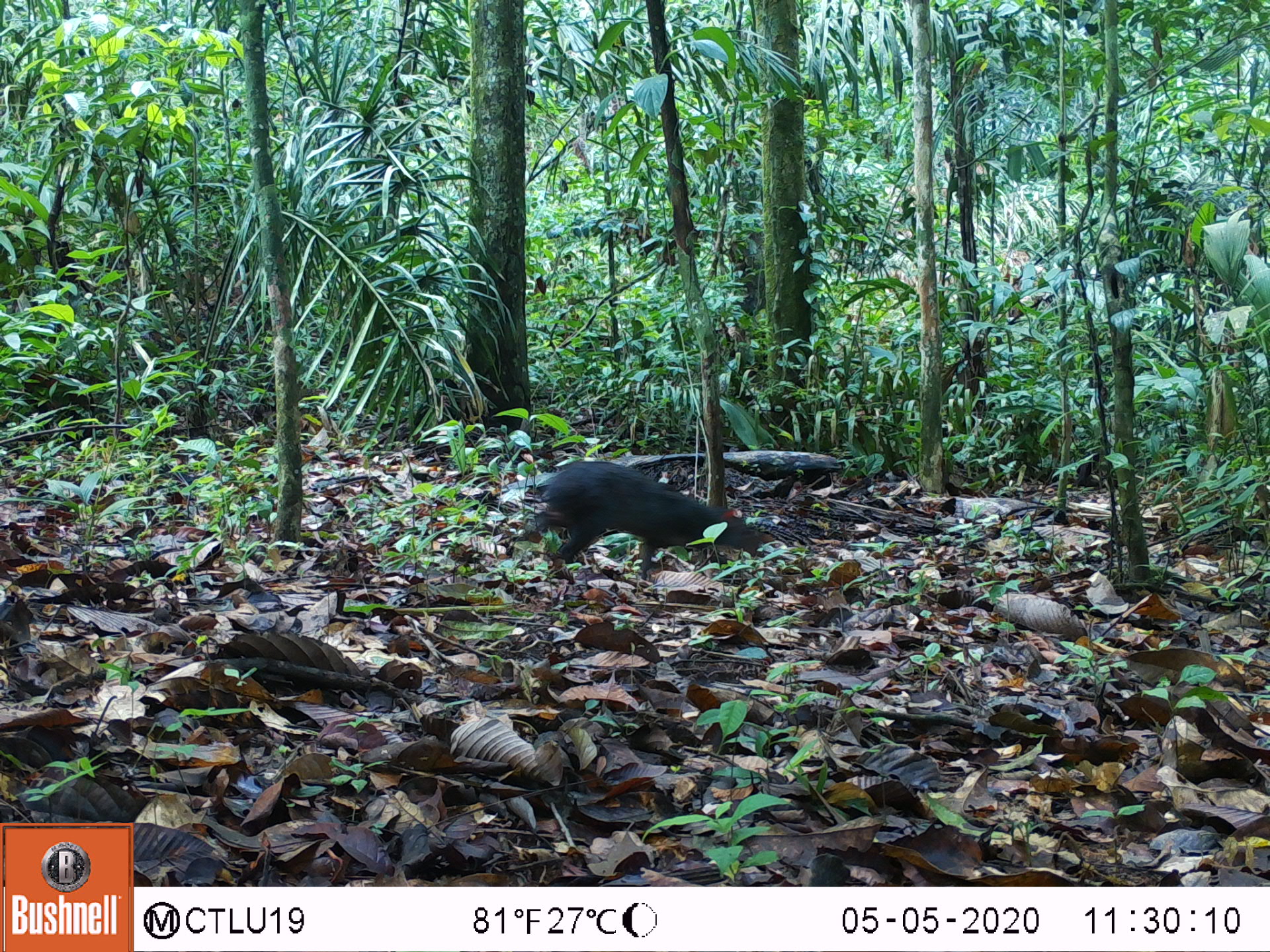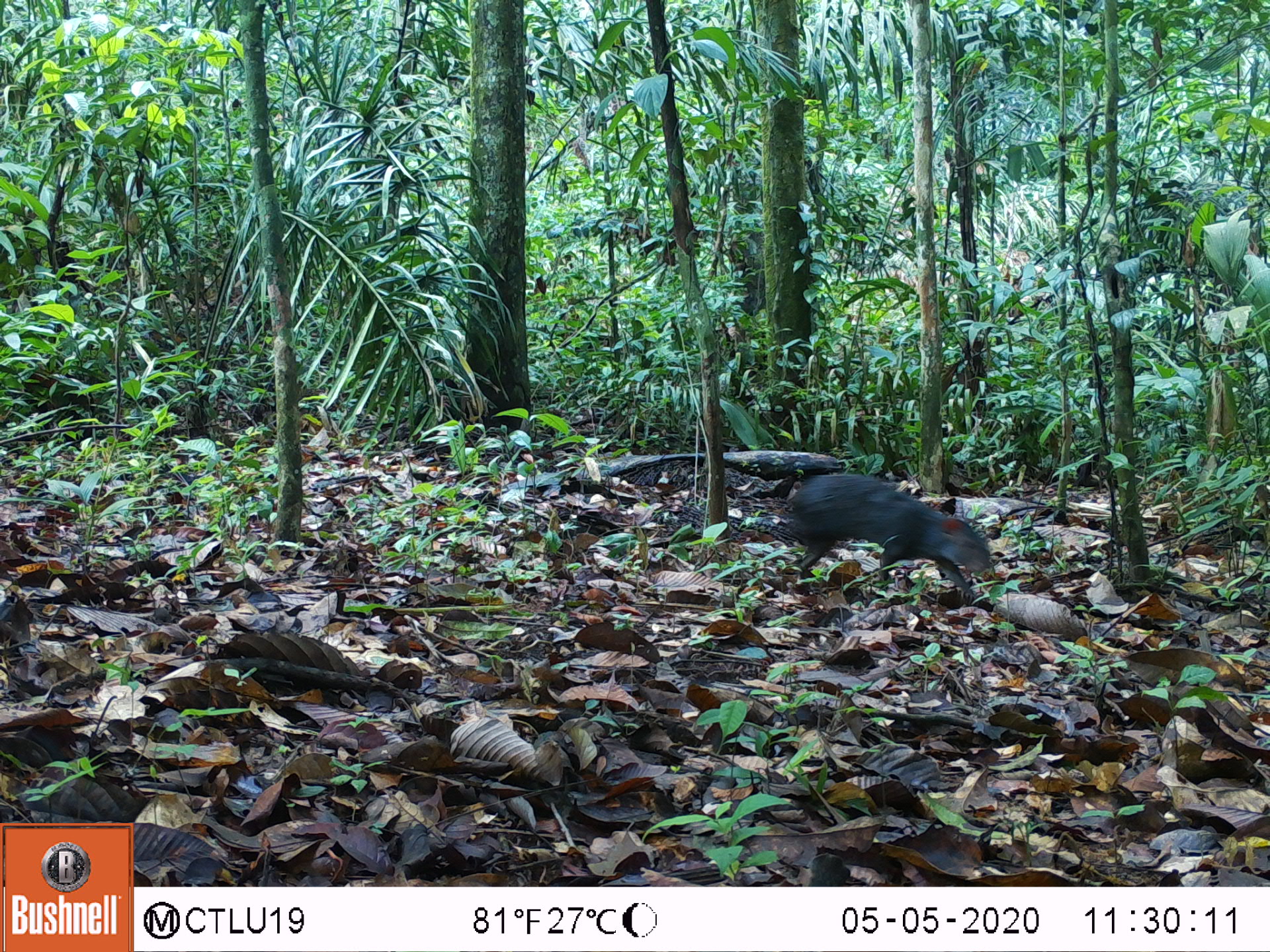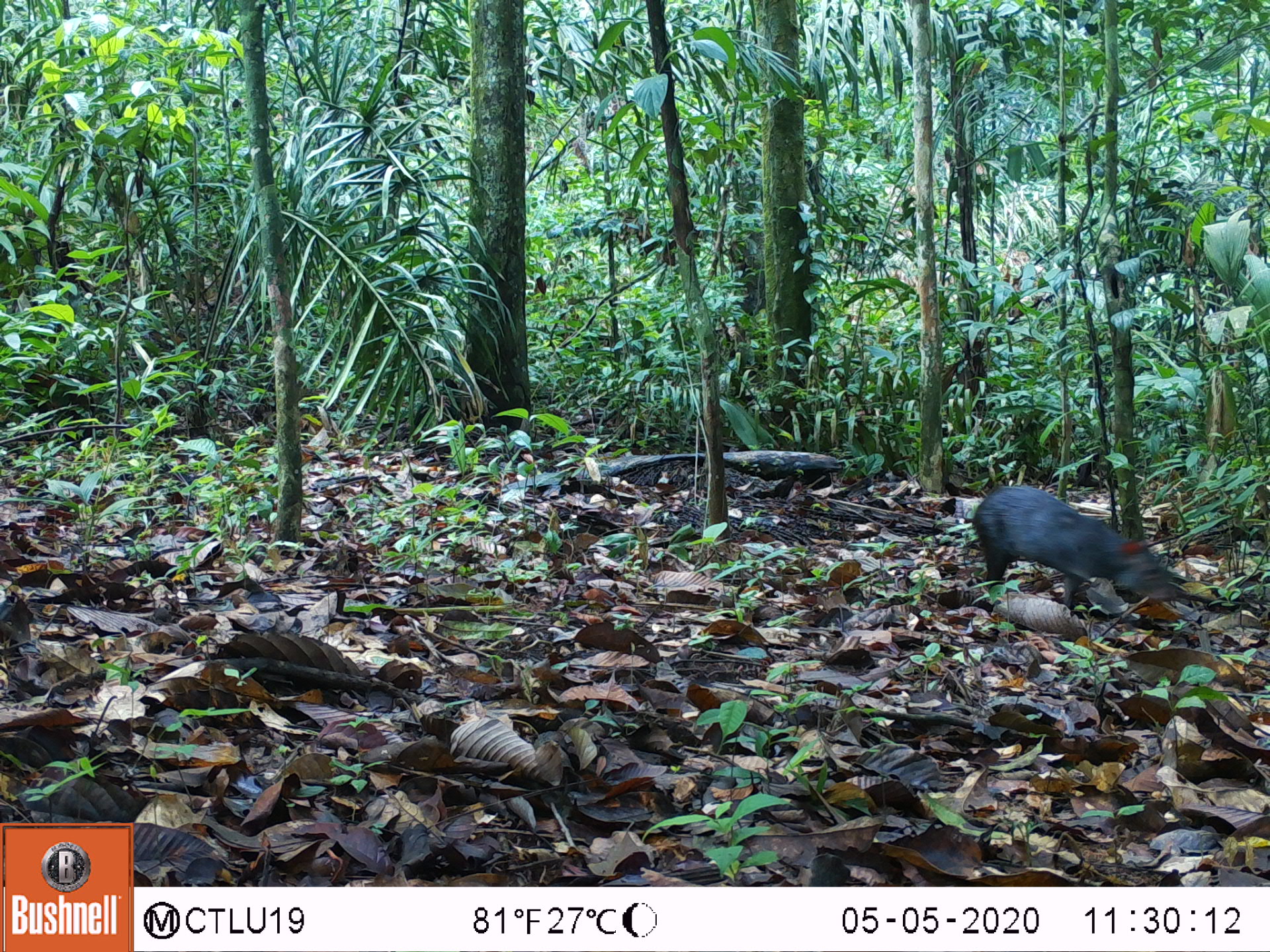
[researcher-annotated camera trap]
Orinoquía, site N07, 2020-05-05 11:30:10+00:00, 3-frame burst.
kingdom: Animalia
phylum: Chordata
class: Mammalia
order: Rodentia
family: Dasyproctidae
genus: Dasyprocta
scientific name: Dasyprocta fuliginosa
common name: black agouti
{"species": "black agouti (Dasyprocta fuliginosa)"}